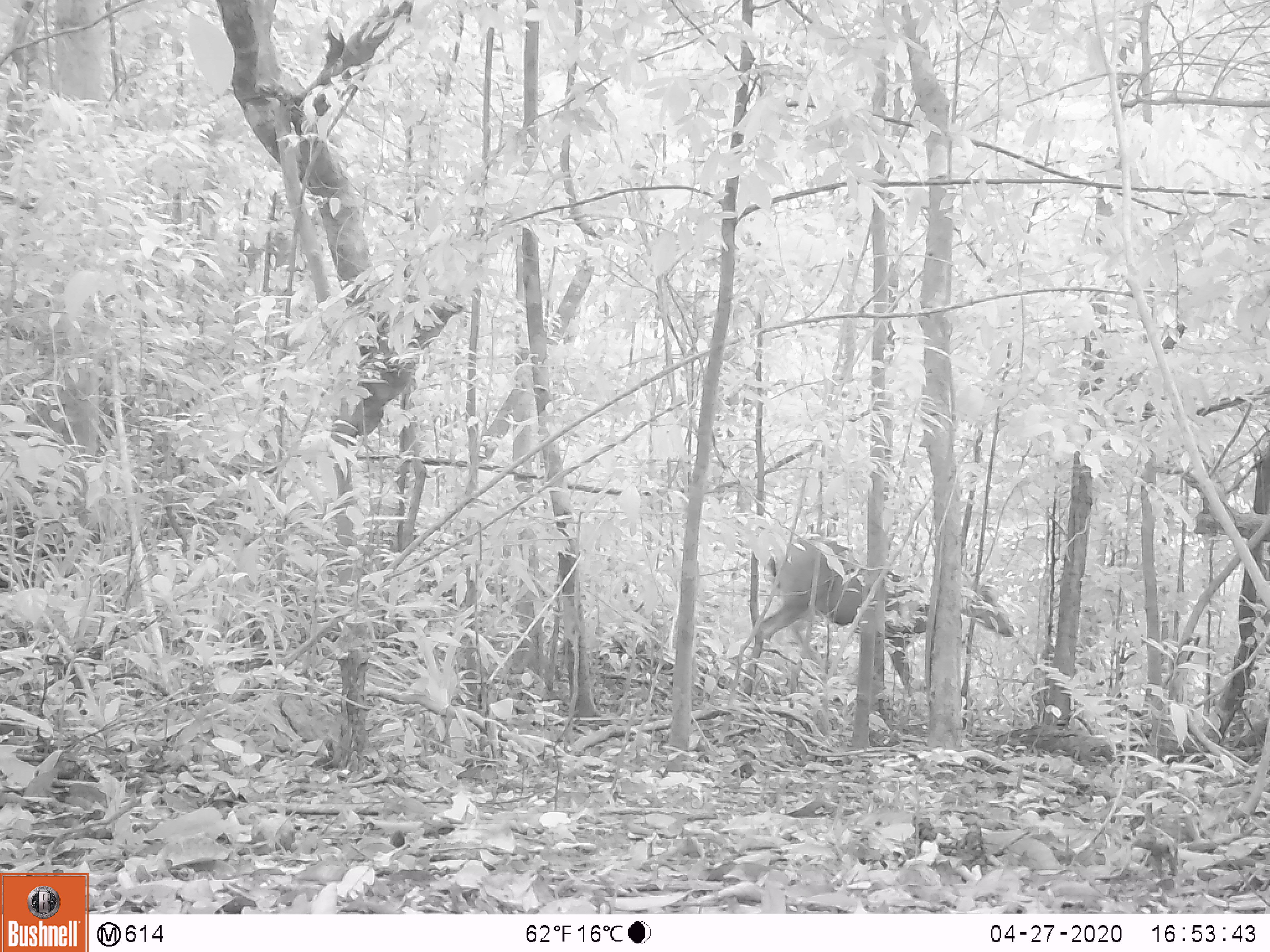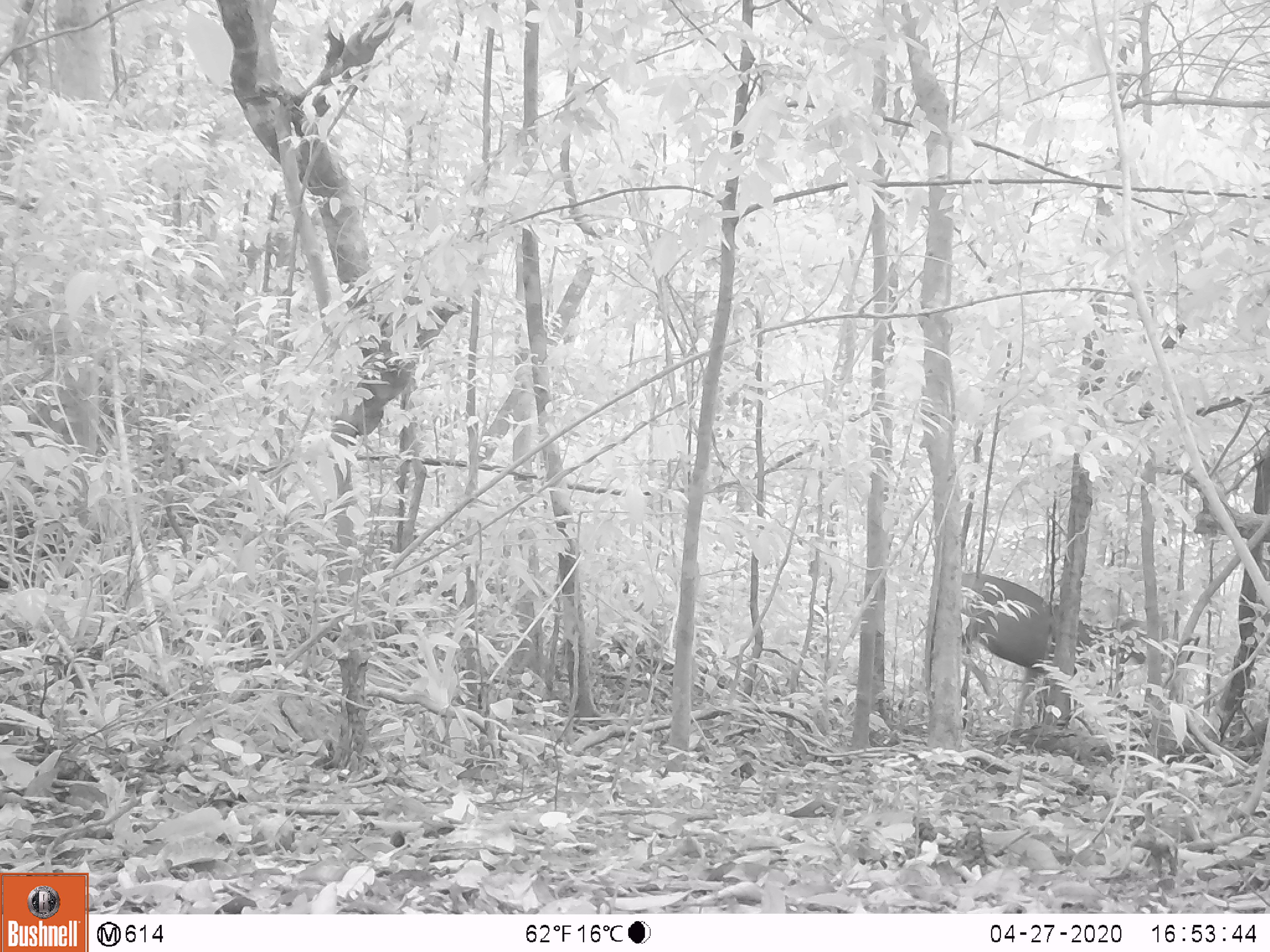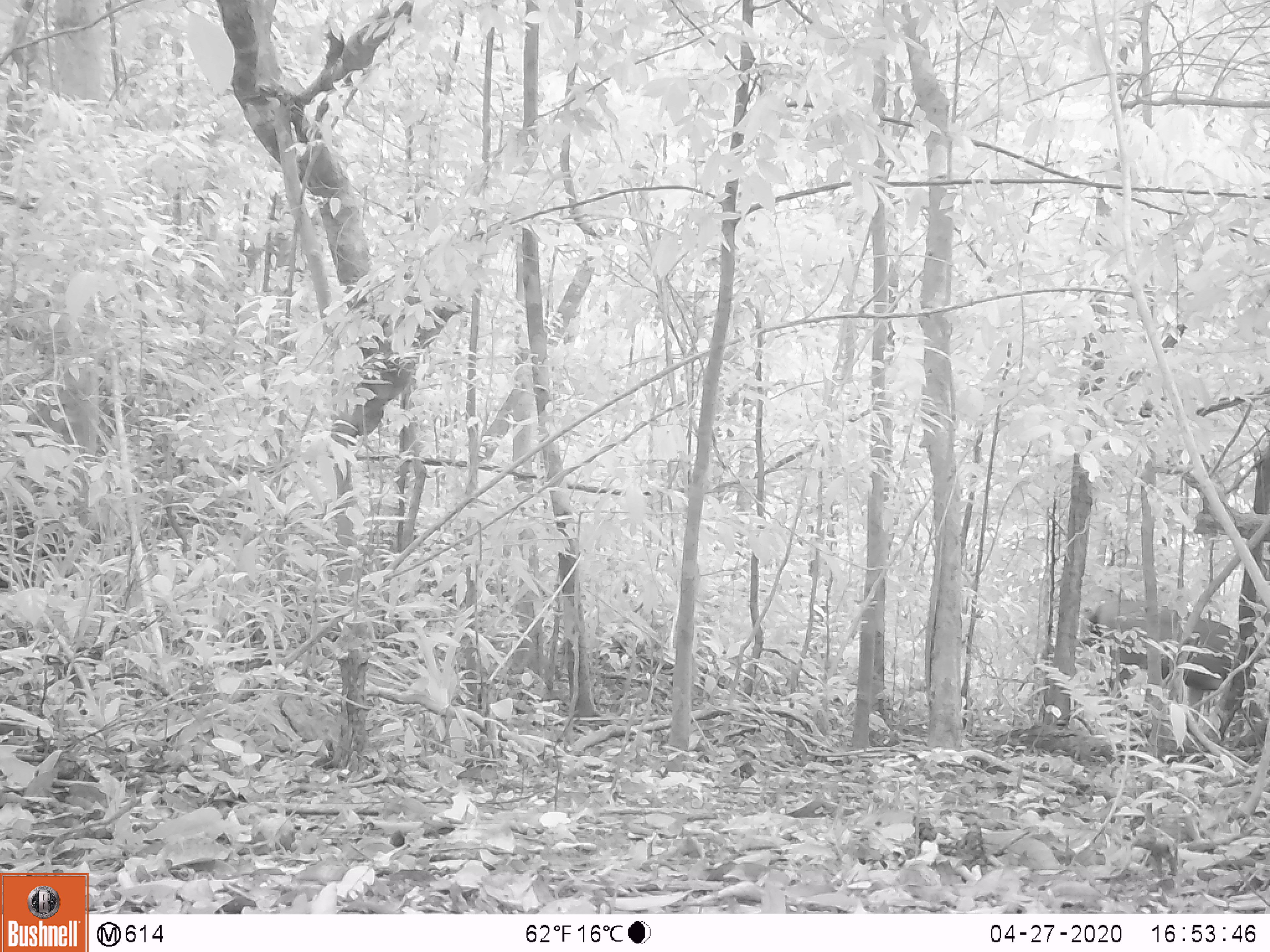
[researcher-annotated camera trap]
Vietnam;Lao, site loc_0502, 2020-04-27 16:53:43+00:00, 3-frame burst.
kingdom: Animalia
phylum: Chordata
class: Mammalia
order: Artiodactyla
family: Cervidae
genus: Rusa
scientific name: Rusa unicolor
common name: sambar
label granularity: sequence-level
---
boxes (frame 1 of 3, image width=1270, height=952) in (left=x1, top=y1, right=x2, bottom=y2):
sambar: (left=737, top=534, right=1015, bottom=732)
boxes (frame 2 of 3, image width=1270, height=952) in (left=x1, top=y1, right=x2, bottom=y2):
sambar: (left=960, top=570, right=1148, bottom=729)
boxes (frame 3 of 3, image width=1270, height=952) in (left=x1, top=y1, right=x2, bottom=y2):
sambar: (left=1075, top=595, right=1270, bottom=720)